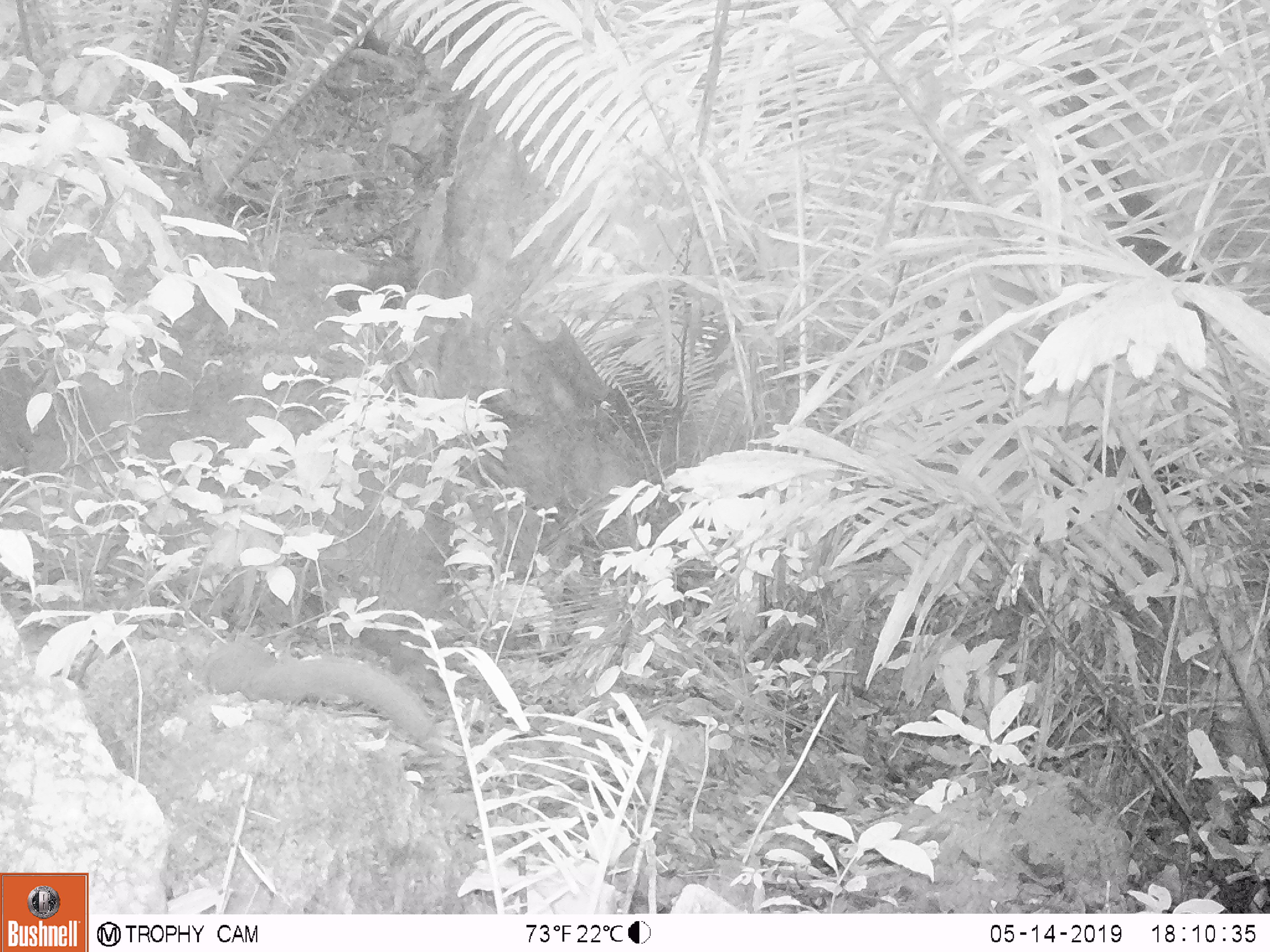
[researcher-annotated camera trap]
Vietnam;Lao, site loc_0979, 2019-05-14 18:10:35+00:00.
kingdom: Animalia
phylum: Chordata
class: Mammalia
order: Rodentia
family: Sciuridae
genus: Dremomys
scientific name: Dremomys rufigenis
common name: red-cheeked squirrel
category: red cheeked squirrel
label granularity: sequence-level